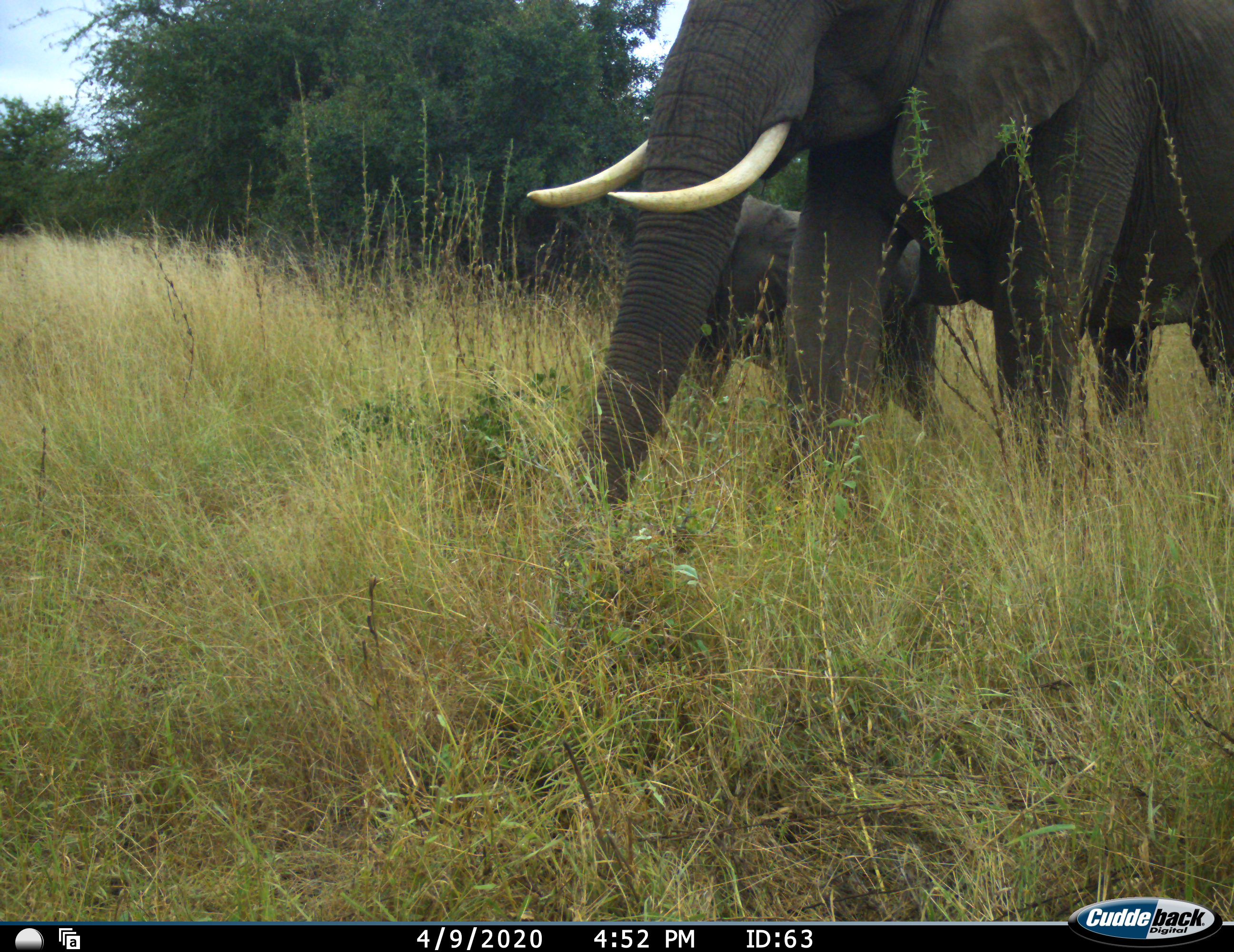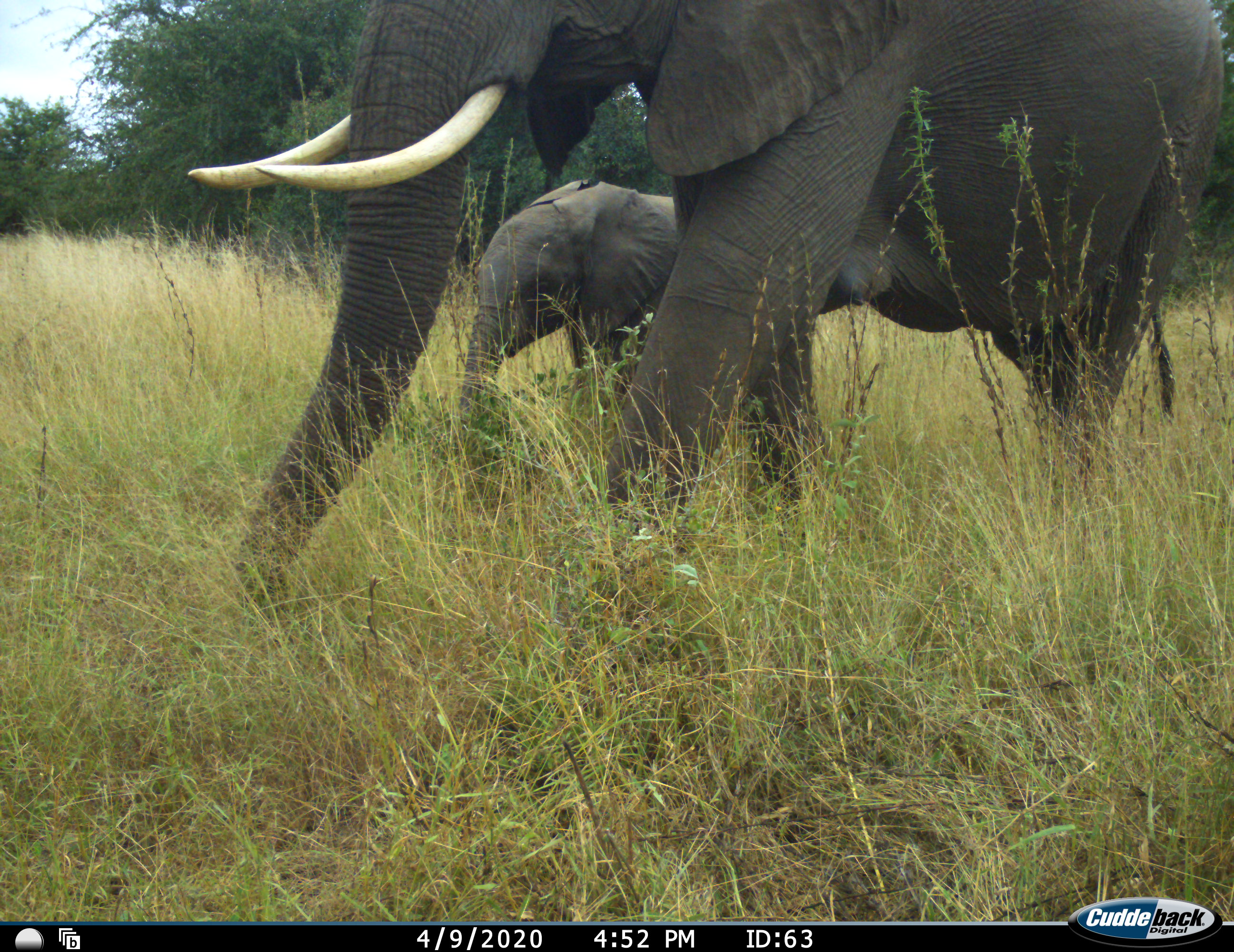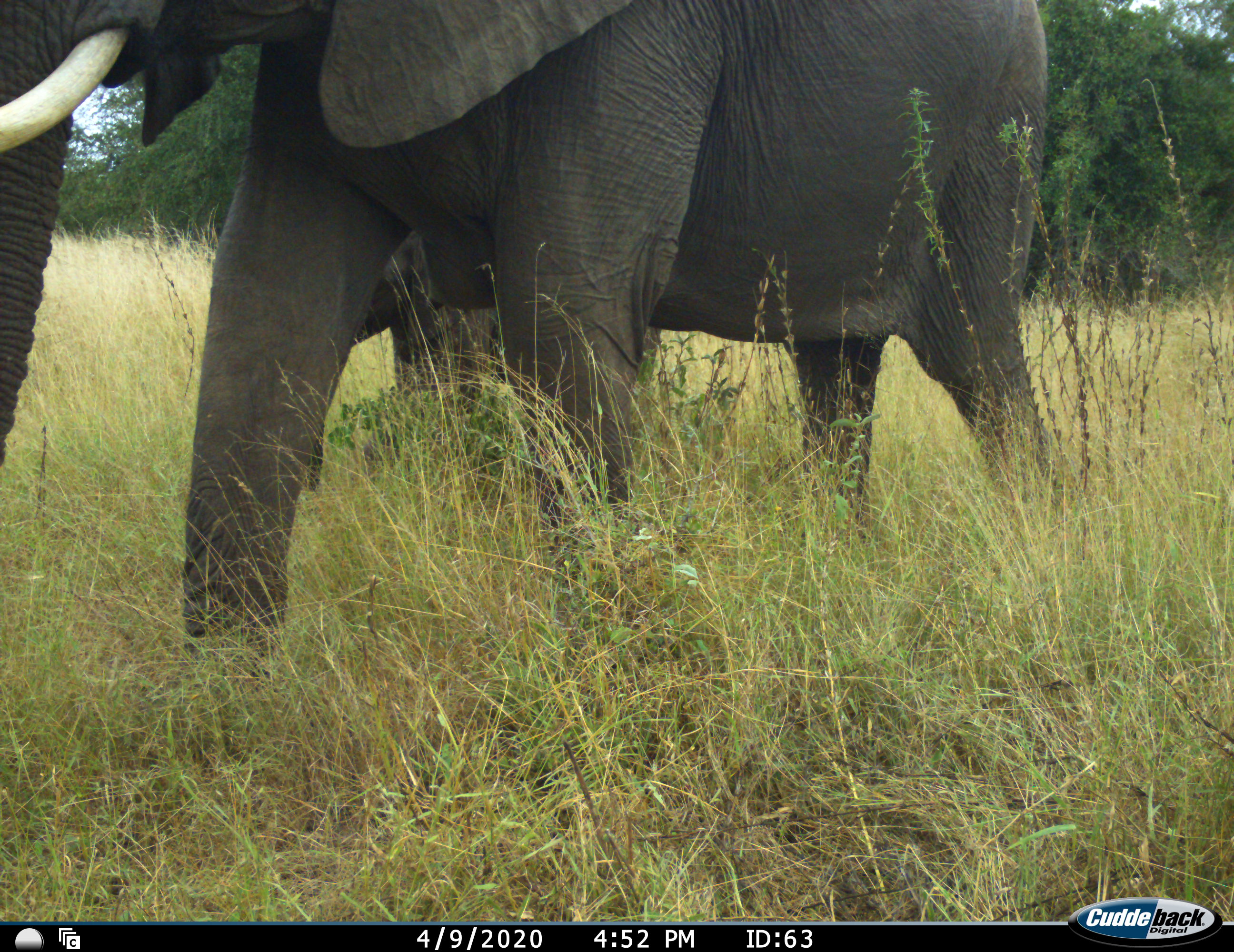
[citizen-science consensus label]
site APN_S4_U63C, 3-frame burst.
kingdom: Animalia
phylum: Chordata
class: Mammalia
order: Proboscidea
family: Elephantidae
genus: Loxodonta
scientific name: Loxodonta africana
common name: african bush elephant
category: elephant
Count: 2.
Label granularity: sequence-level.